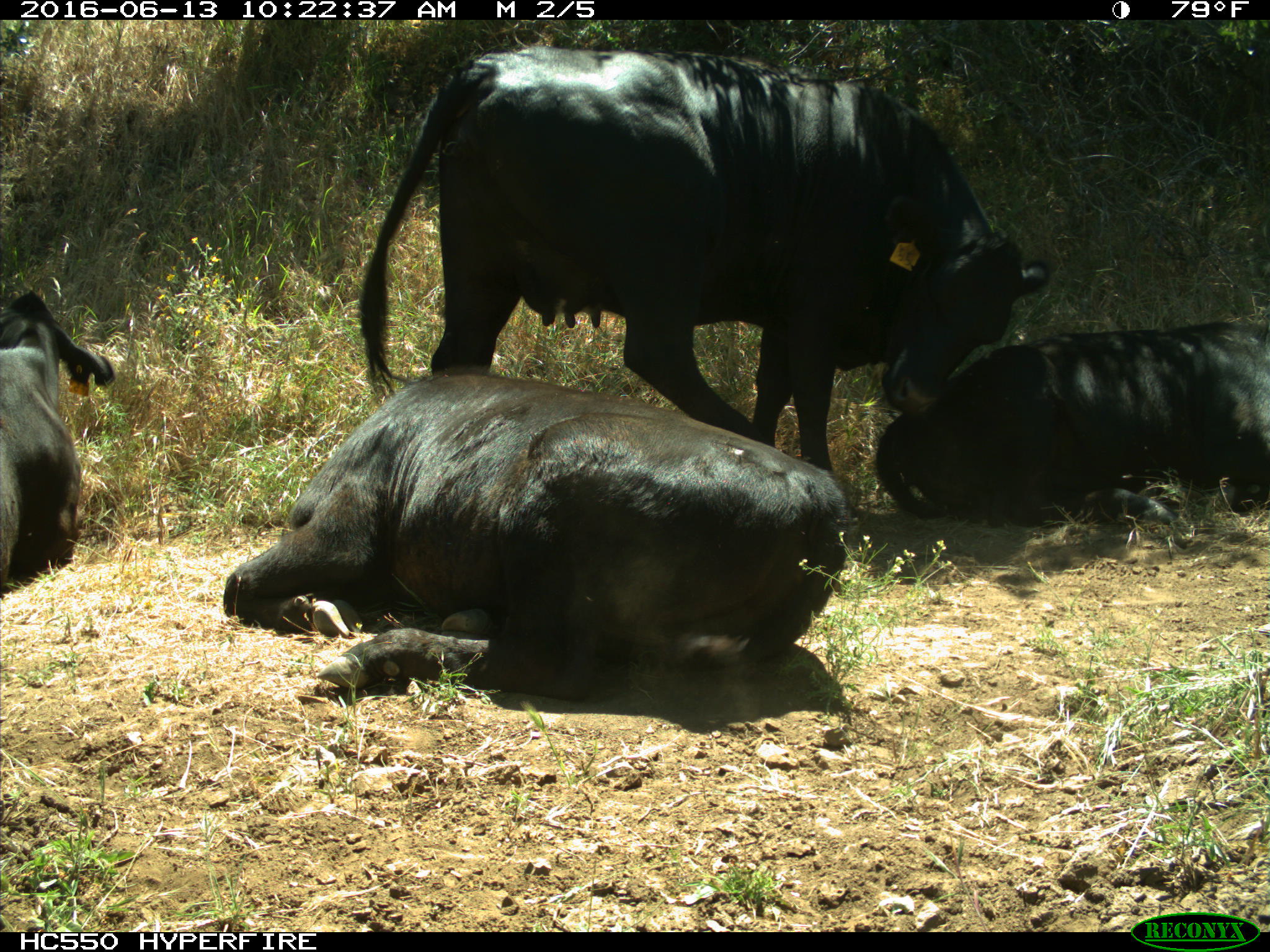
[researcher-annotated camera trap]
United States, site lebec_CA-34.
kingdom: Animalia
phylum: Chordata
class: Mammalia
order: Artiodactyla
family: Bovidae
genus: Bos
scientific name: Bos taurus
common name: domestic cow